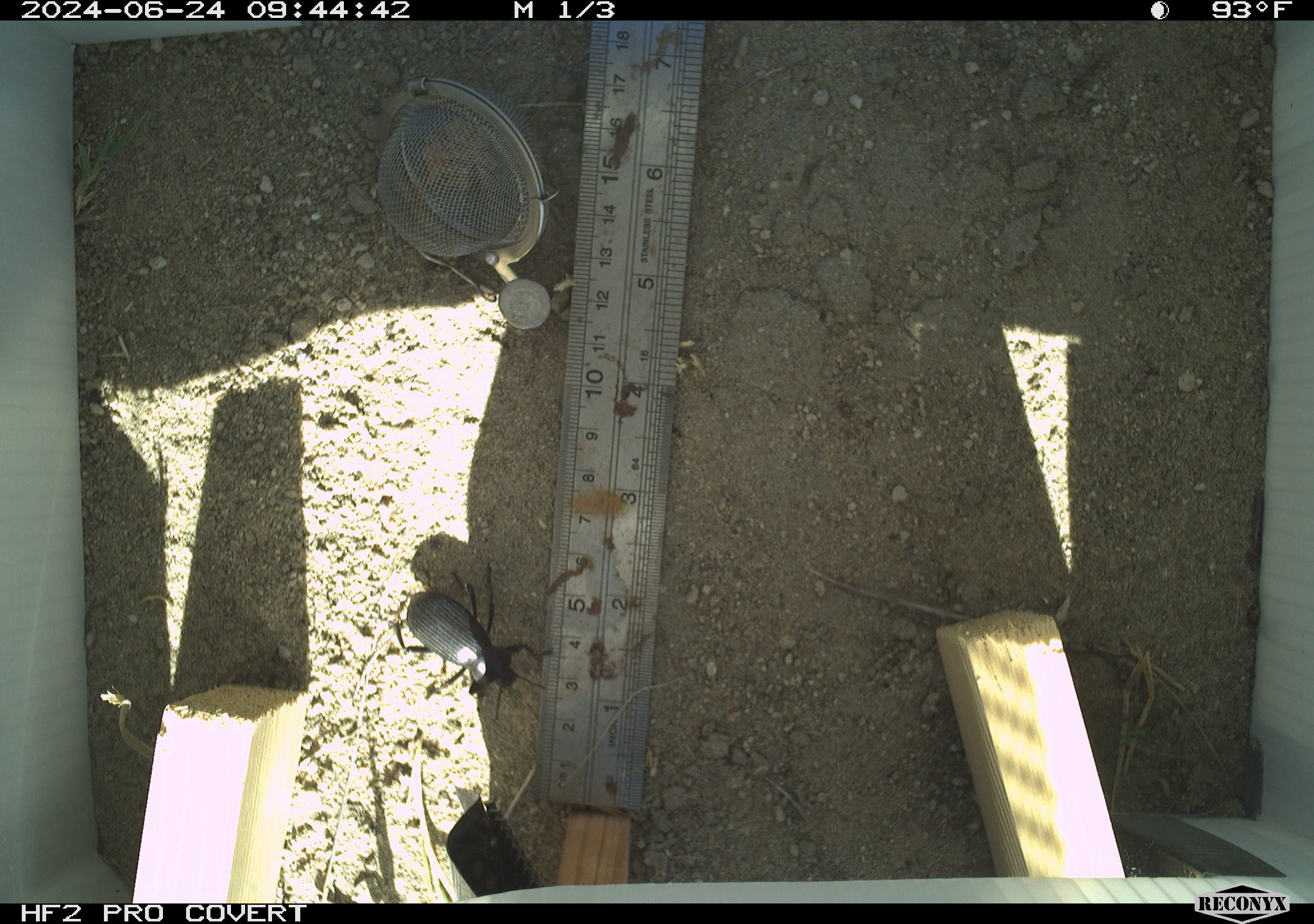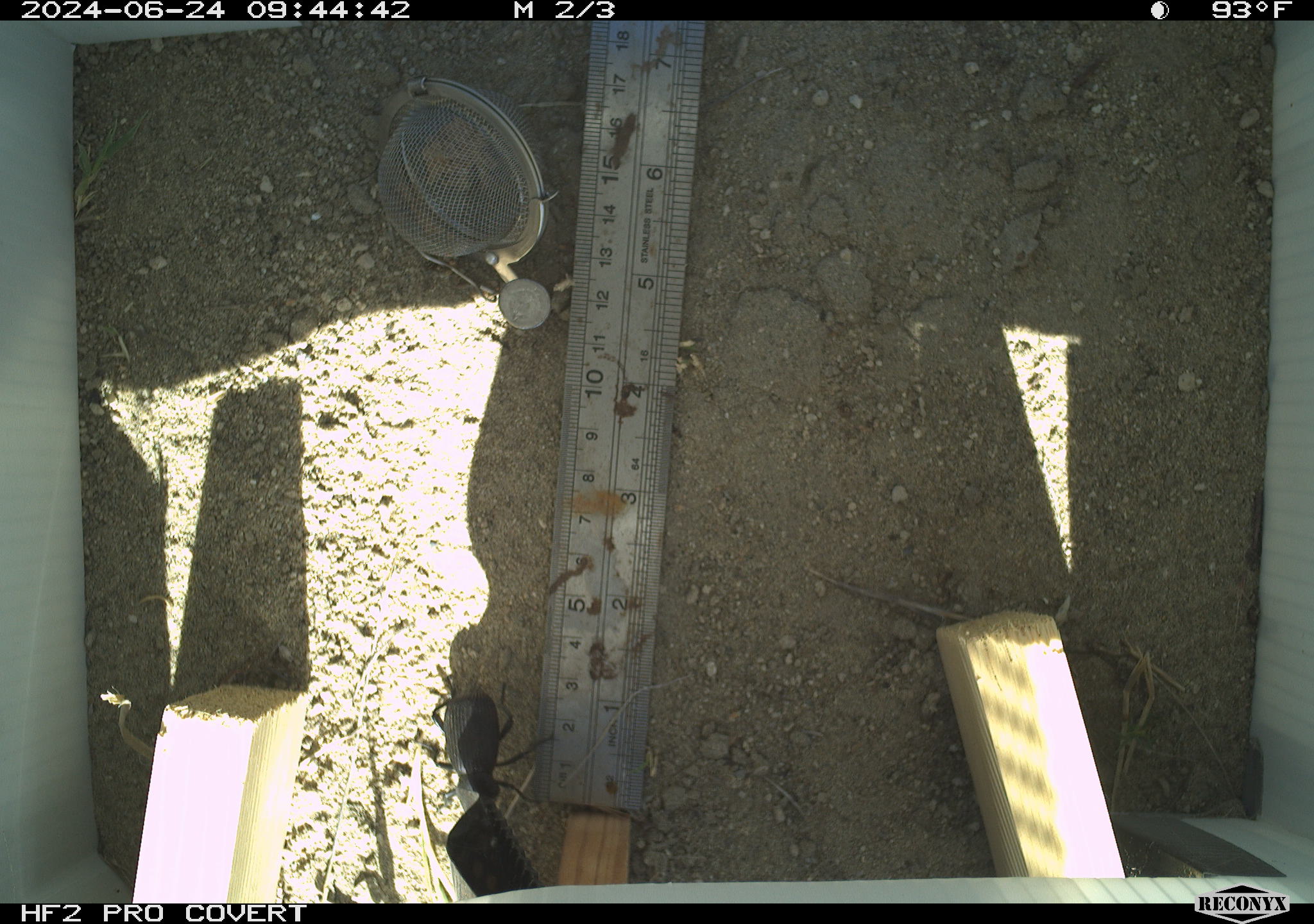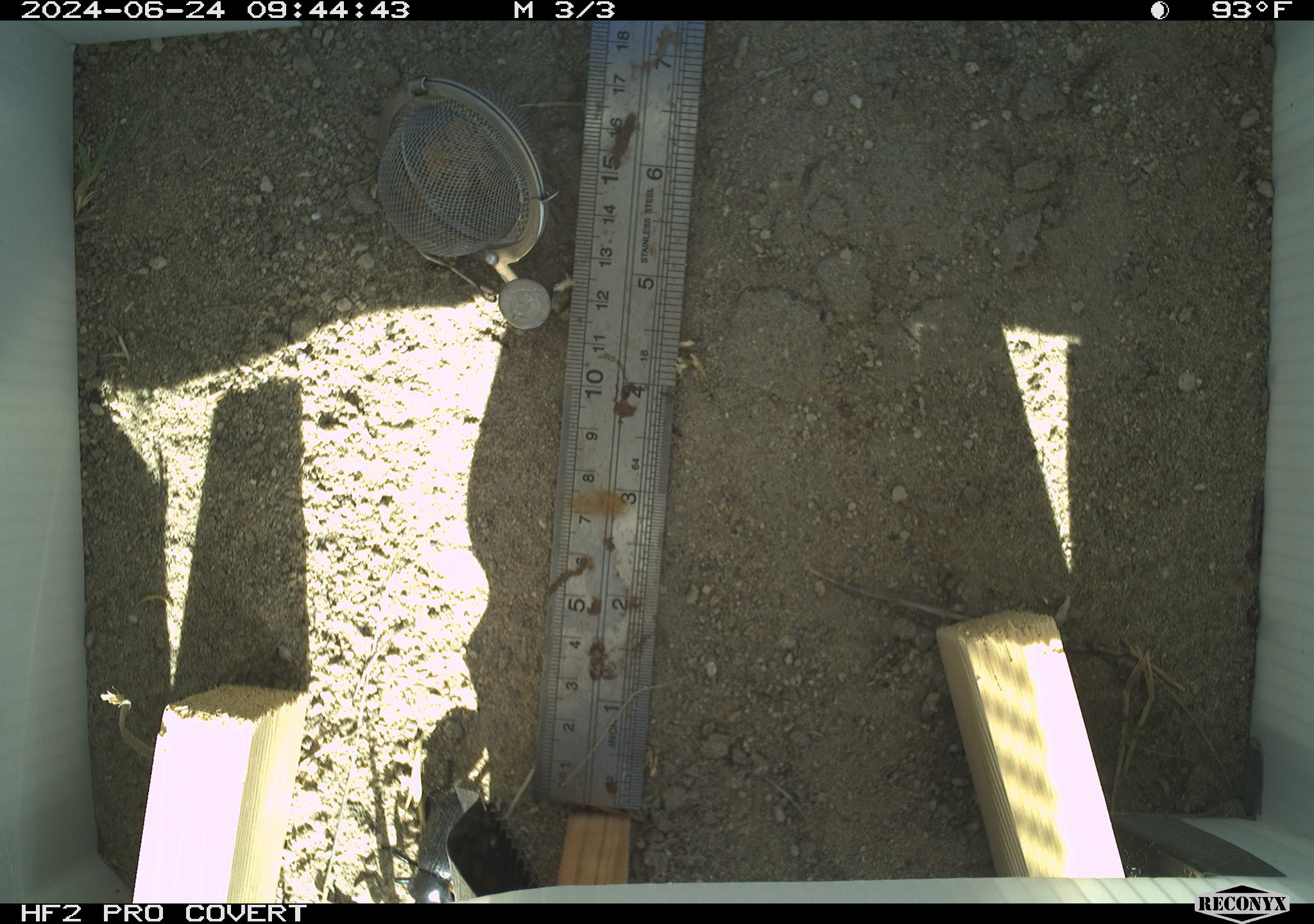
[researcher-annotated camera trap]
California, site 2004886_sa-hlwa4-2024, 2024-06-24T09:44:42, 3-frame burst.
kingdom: Animalia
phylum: Arthropoda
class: Insecta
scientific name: Insecta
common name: insect